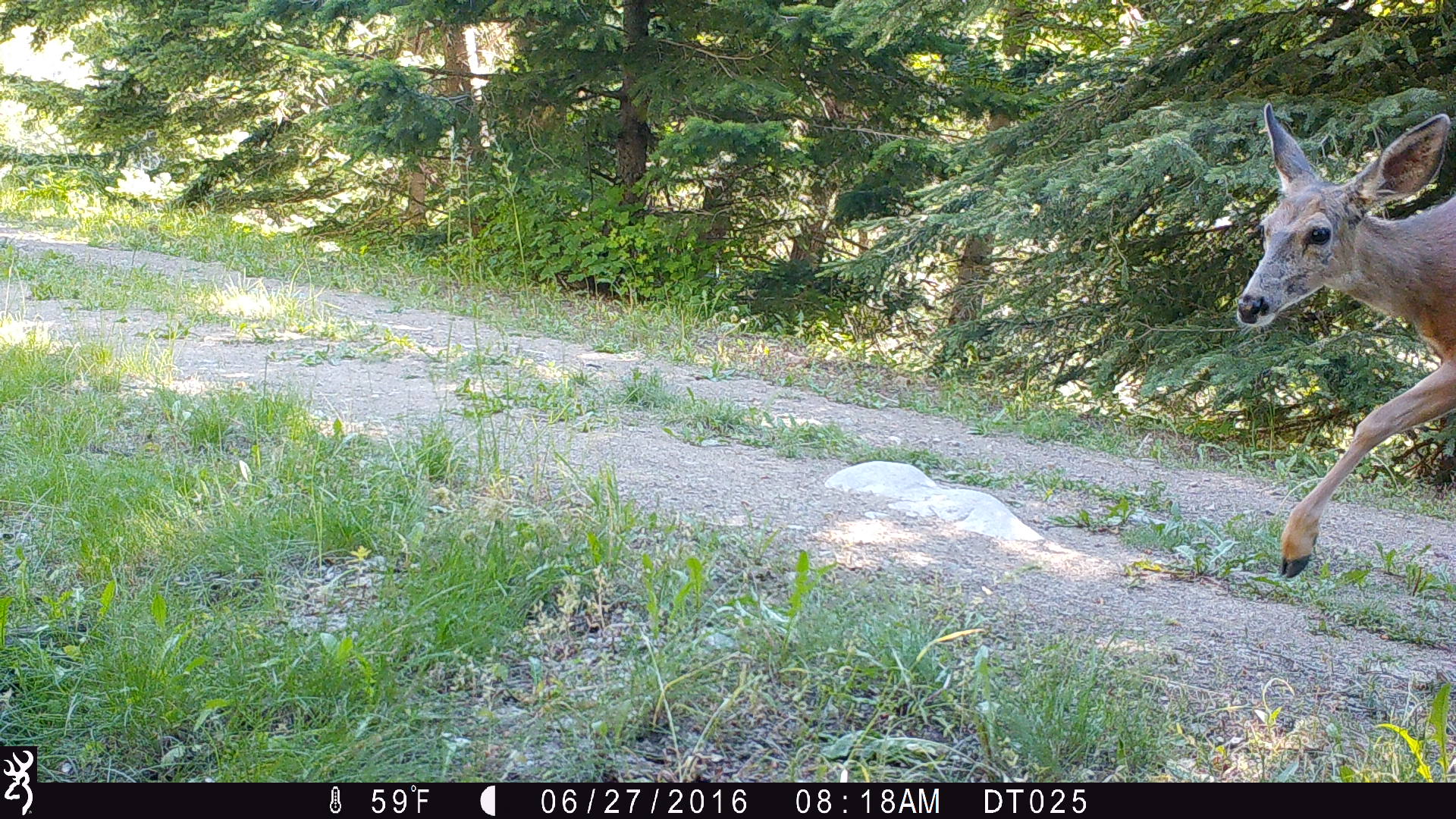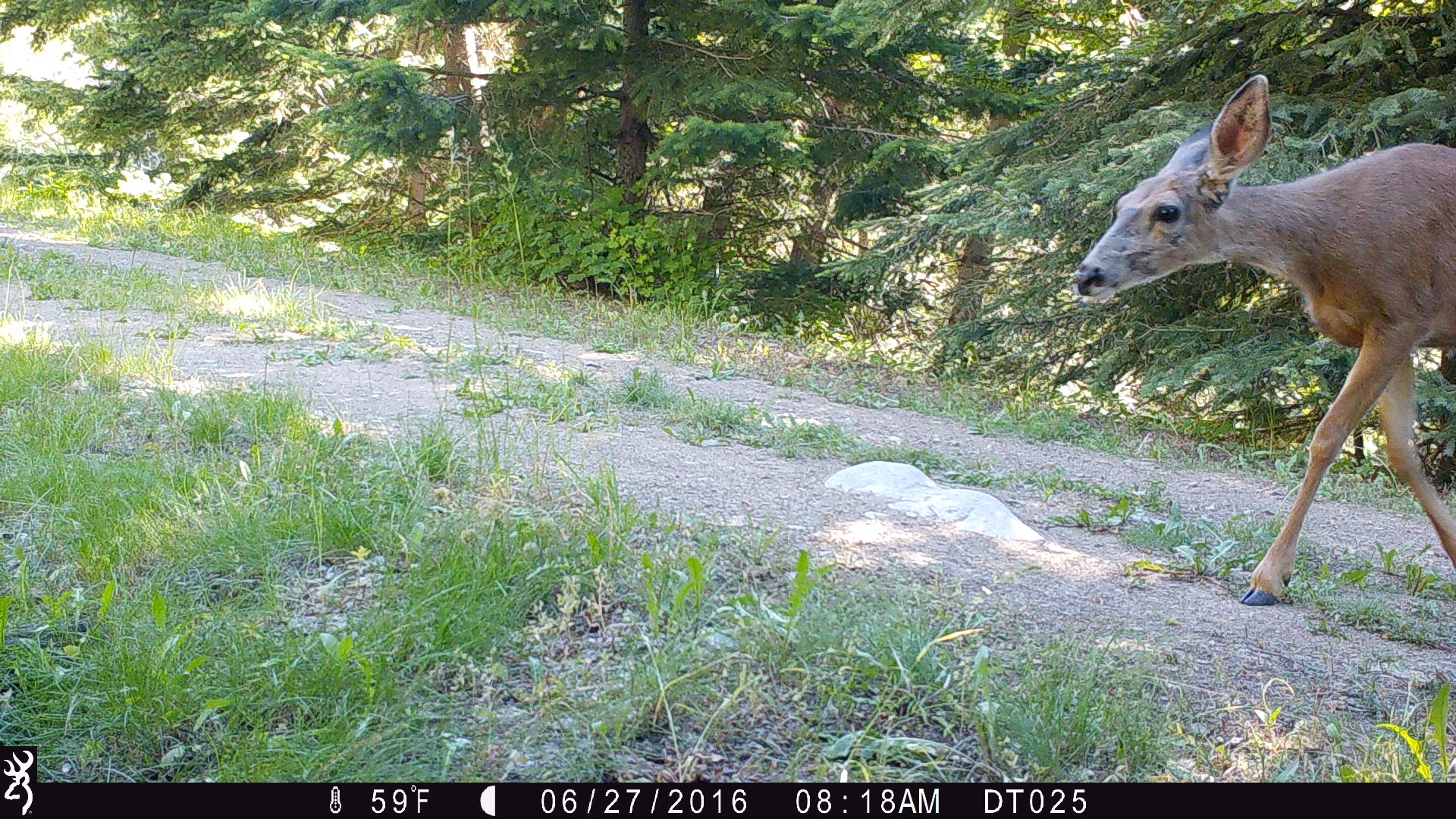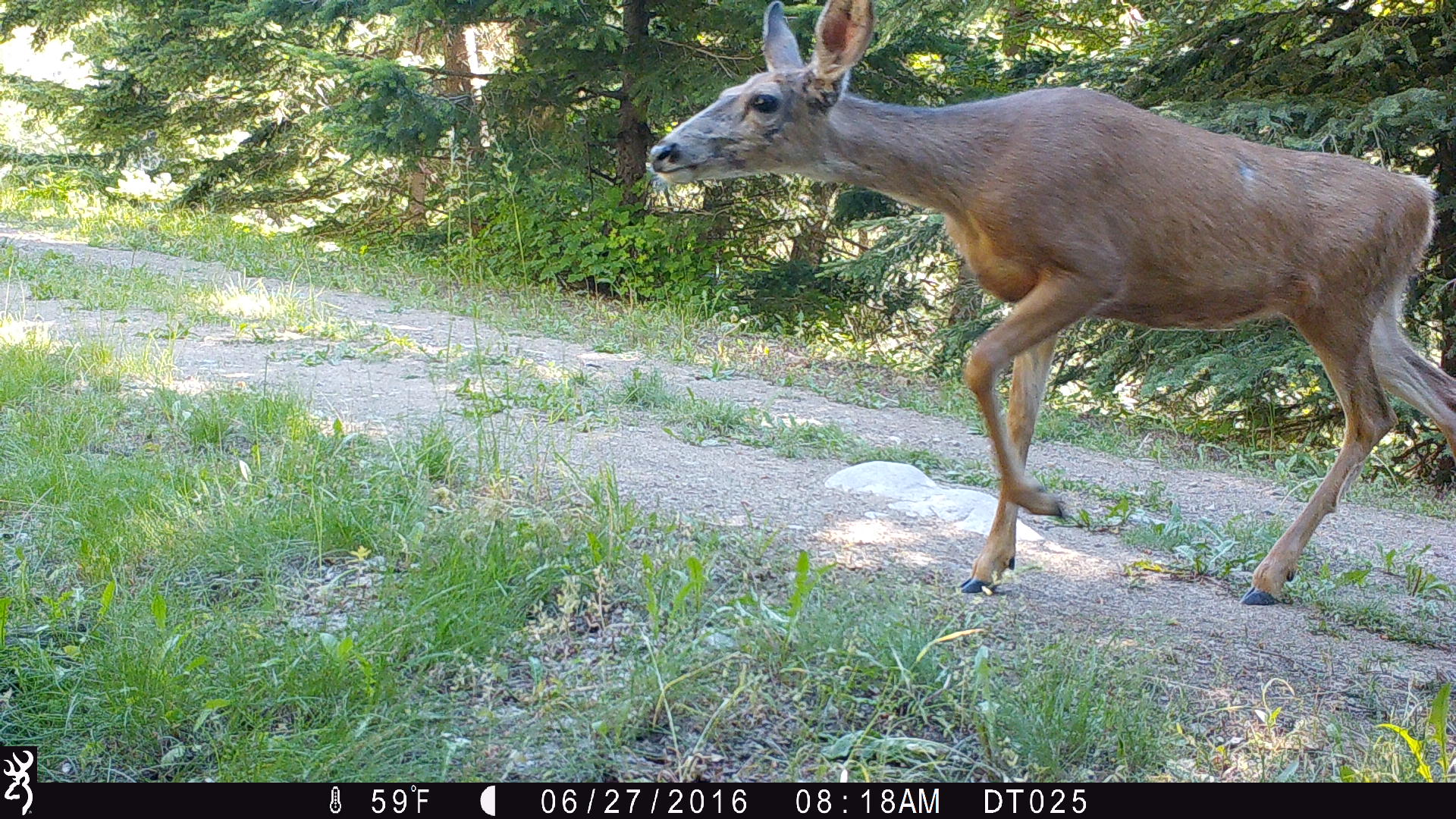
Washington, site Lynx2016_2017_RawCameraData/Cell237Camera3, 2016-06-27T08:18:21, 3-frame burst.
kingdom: Animalia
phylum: Chordata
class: Mammalia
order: Artiodactyla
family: Cervidae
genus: Odocoileus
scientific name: Odocoileus hemionus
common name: mule deer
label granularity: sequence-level